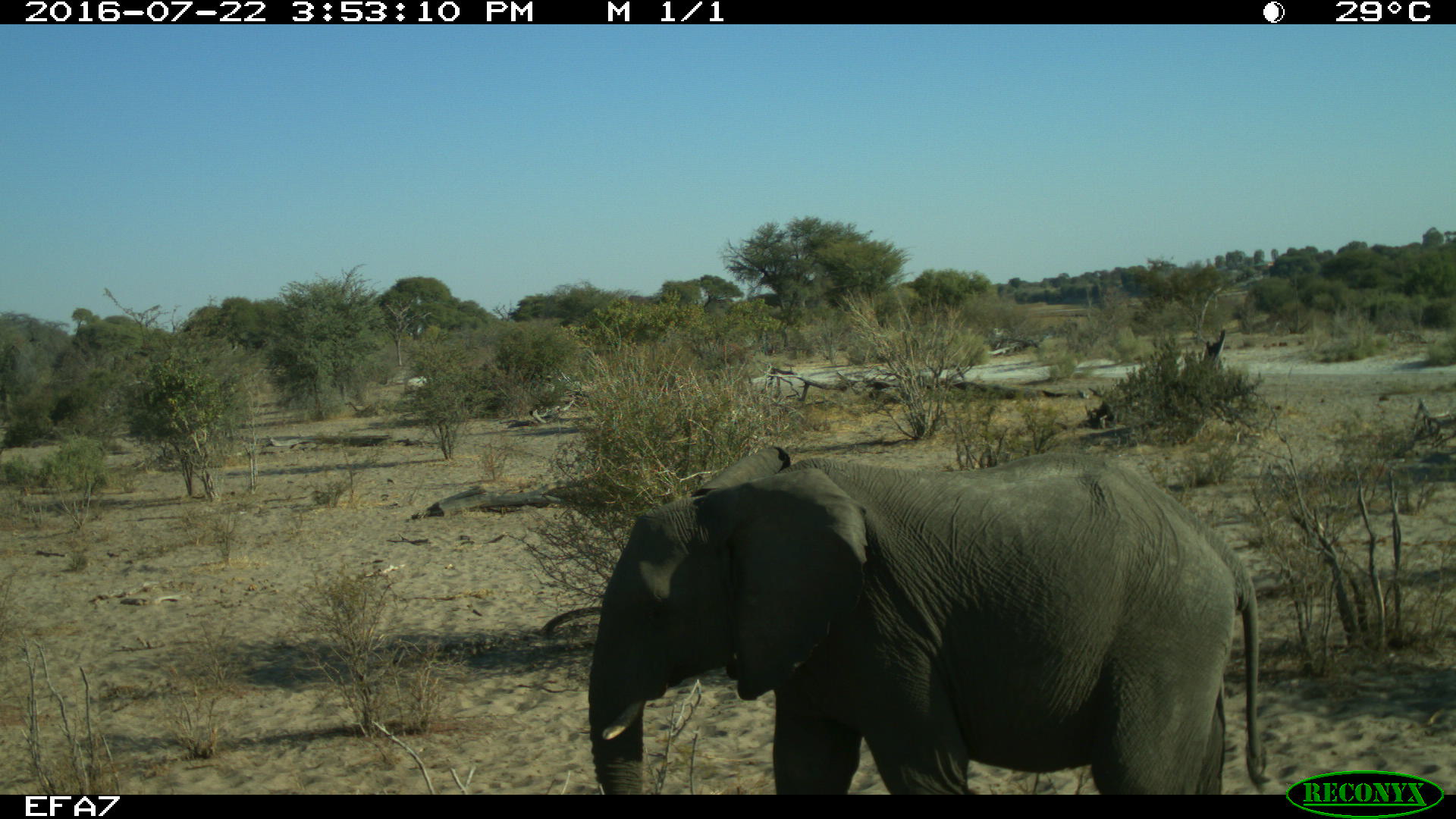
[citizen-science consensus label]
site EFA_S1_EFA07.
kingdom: Animalia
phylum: Chordata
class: Mammalia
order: Proboscidea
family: Elephantidae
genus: Loxodonta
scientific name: Loxodonta africana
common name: african bush elephant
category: elephant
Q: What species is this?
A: Elephant (african bush elephant) (Loxodonta africana).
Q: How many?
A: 1.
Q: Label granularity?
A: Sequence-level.